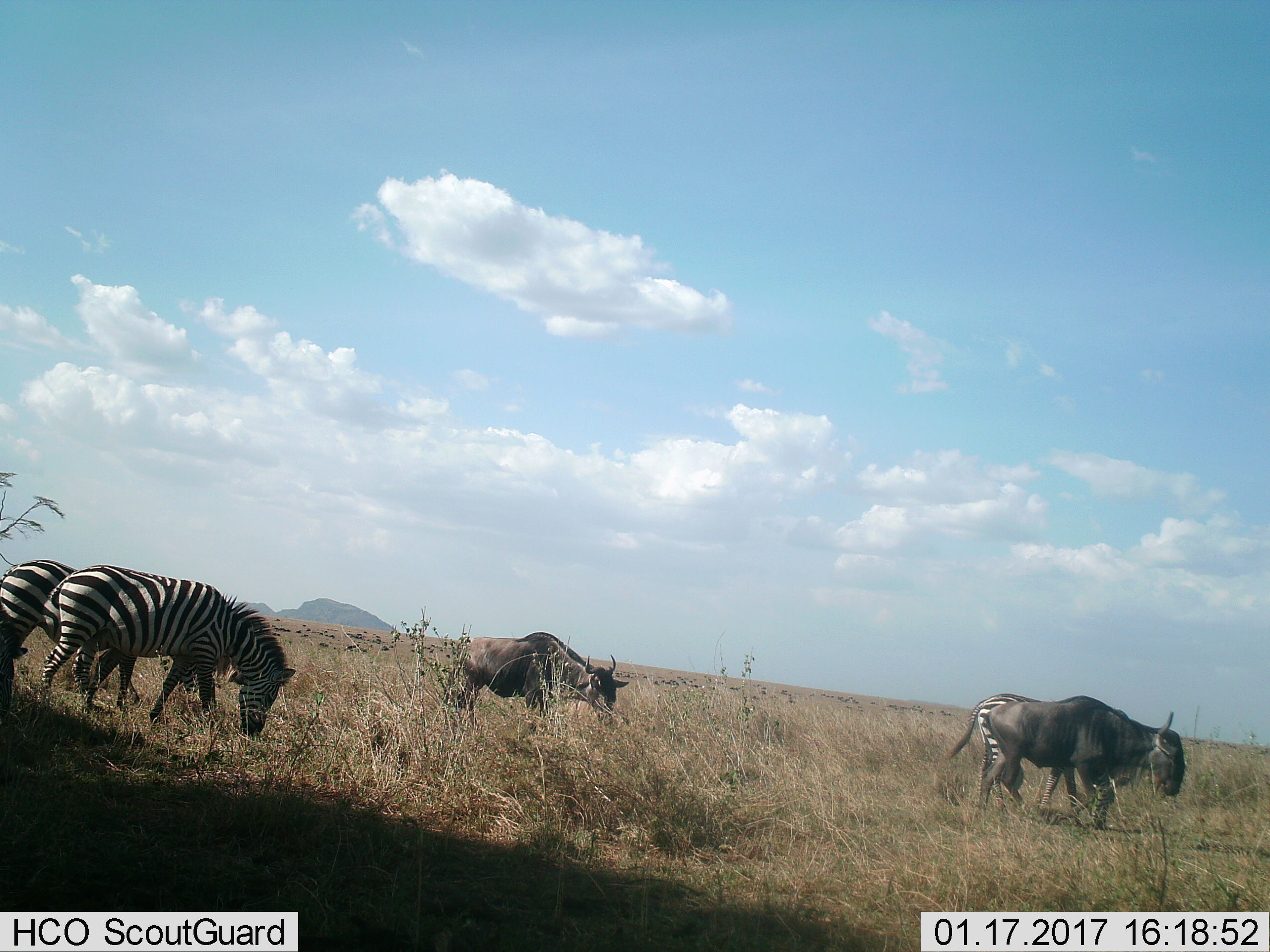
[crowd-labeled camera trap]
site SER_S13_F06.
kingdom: Animalia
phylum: Chordata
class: Mammalia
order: Artiodactyla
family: Bovidae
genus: Connochaetes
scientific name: Connochaetes taurinus taurinus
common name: blue wildebeest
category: wildebeestblue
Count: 2.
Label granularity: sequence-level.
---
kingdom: Animalia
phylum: Chordata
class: Mammalia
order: Perissodactyla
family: Equidae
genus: Equus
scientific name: Equus quagga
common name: plains zebra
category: zebraplains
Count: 3.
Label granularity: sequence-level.